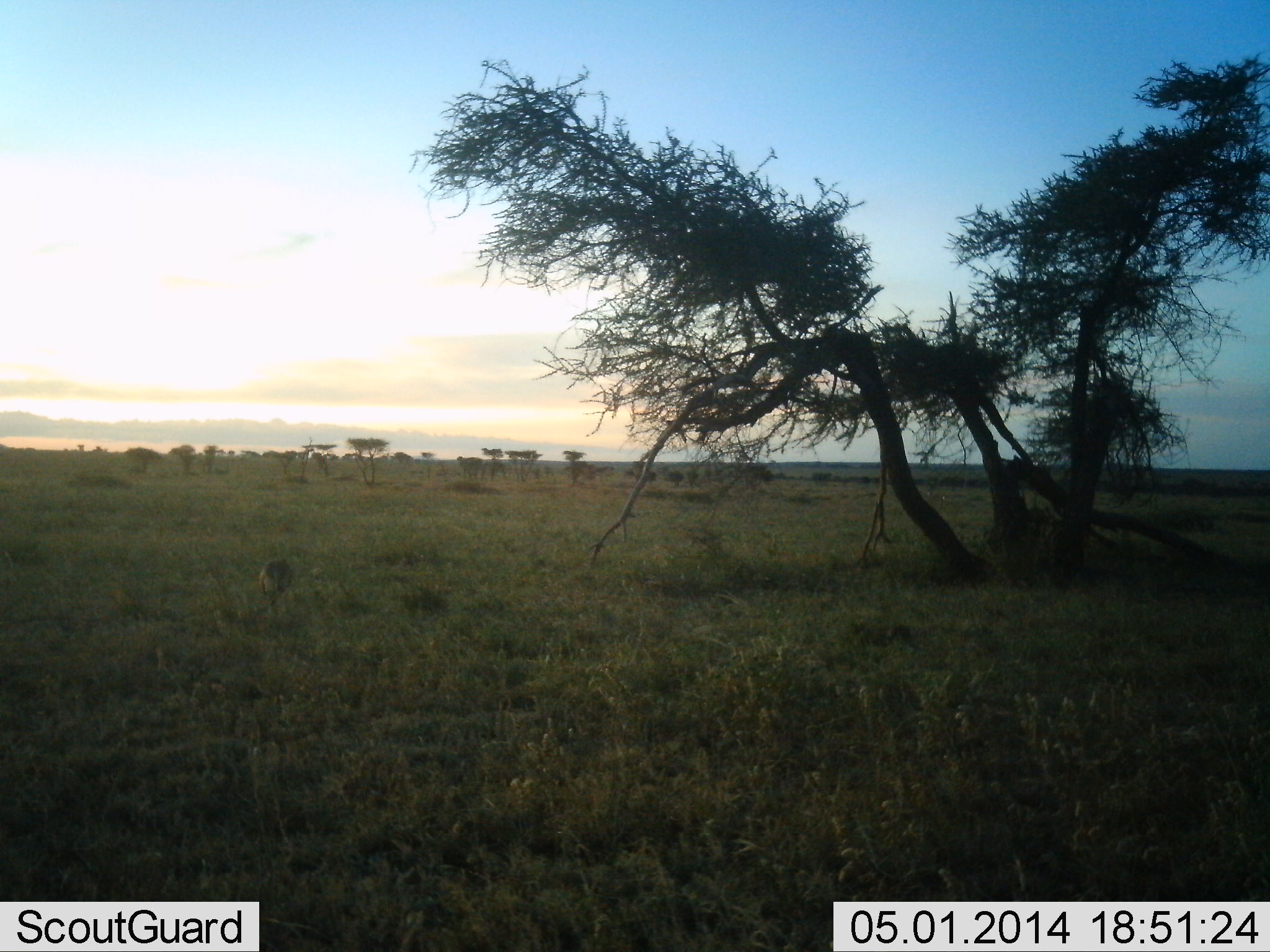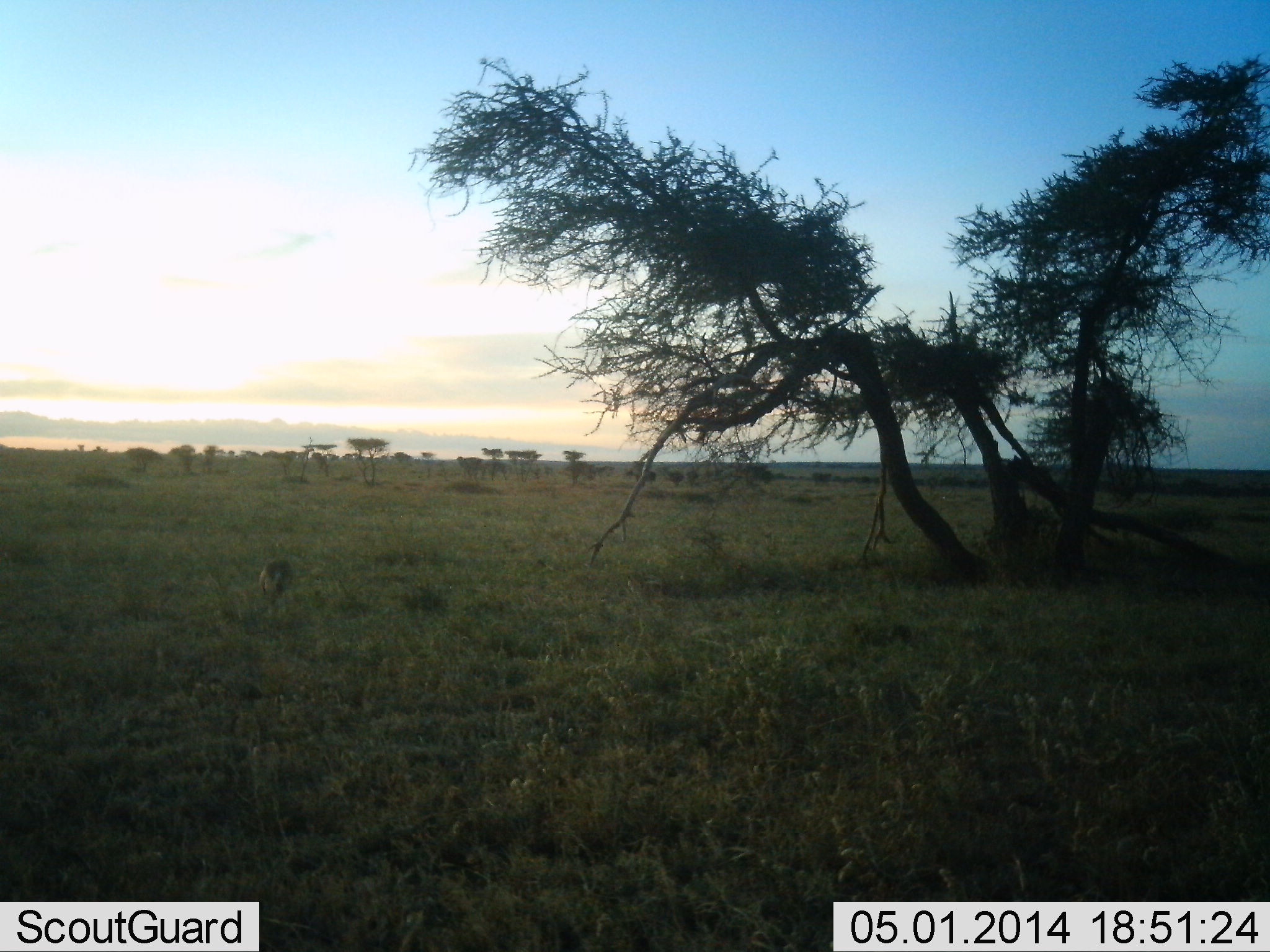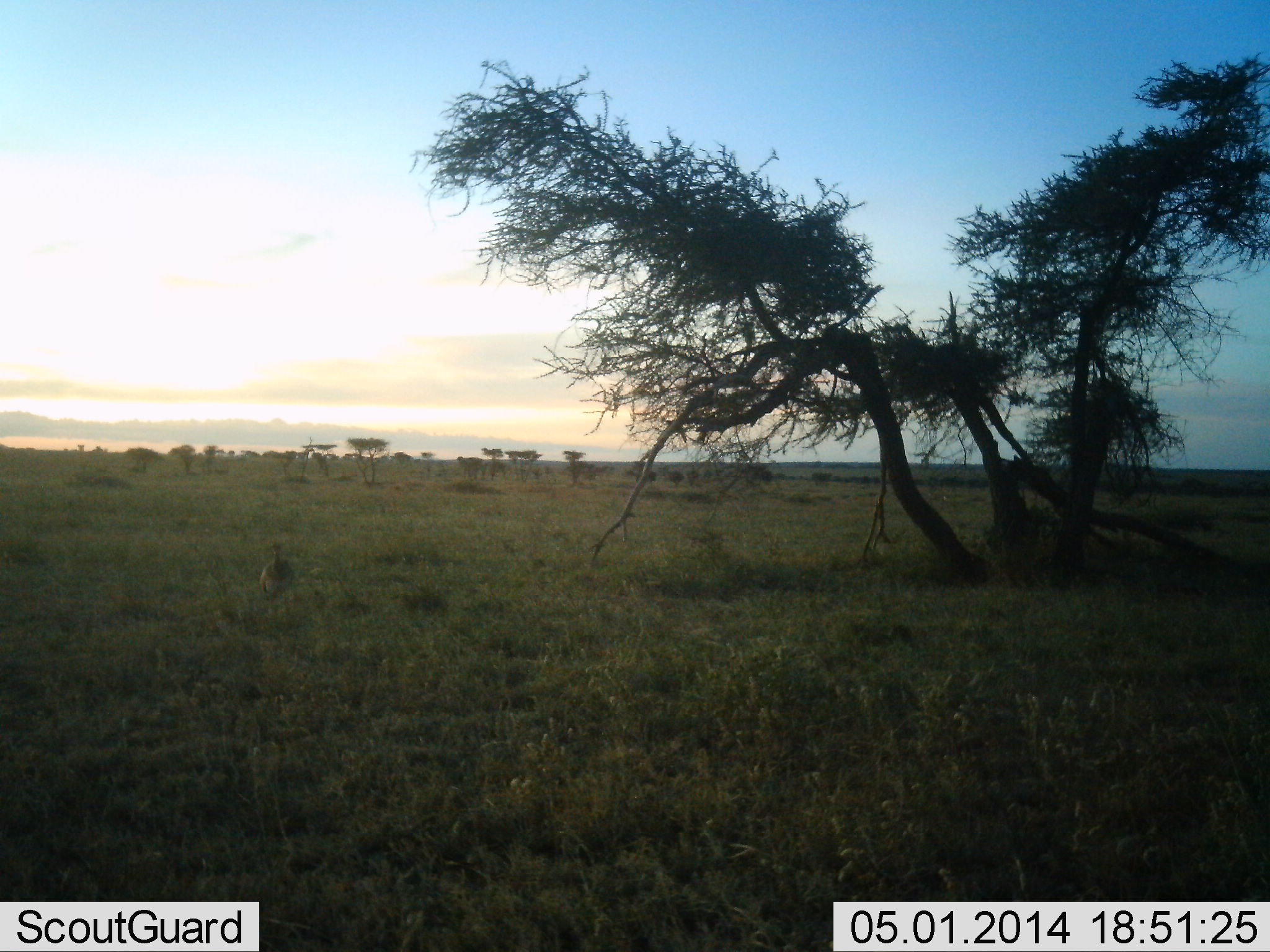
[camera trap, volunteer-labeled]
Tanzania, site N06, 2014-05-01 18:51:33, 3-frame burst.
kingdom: Animalia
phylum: Chordata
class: Aves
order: Otidiformes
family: Otididae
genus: Ardeotis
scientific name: Ardeotis kori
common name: kori bustard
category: koribustard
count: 1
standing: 75%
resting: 0%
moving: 12%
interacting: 0%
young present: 0%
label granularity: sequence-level